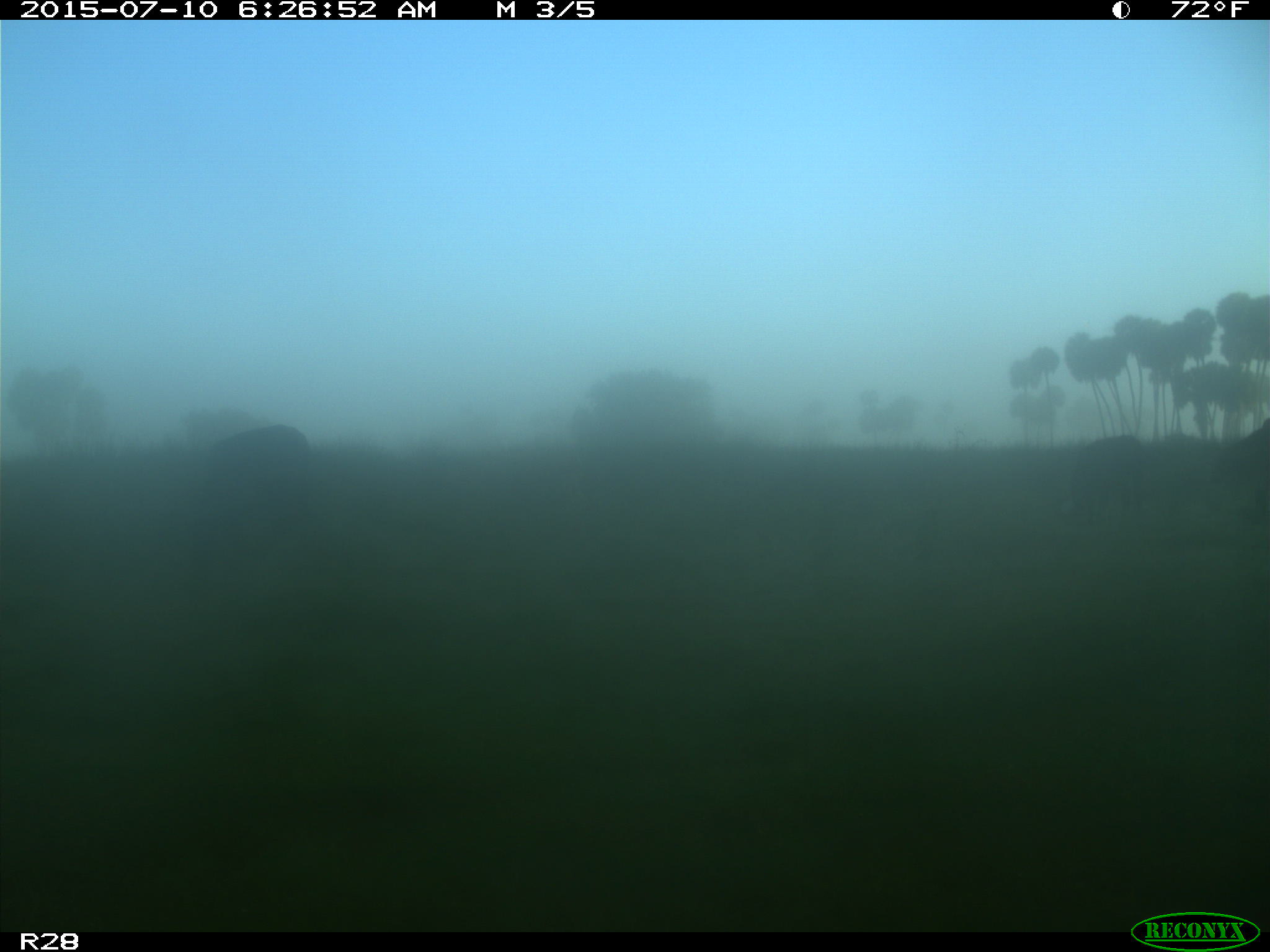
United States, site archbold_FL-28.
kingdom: Animalia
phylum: Chordata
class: Mammalia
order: Artiodactyla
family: Bovidae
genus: Bos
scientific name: Bos taurus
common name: domestic cow